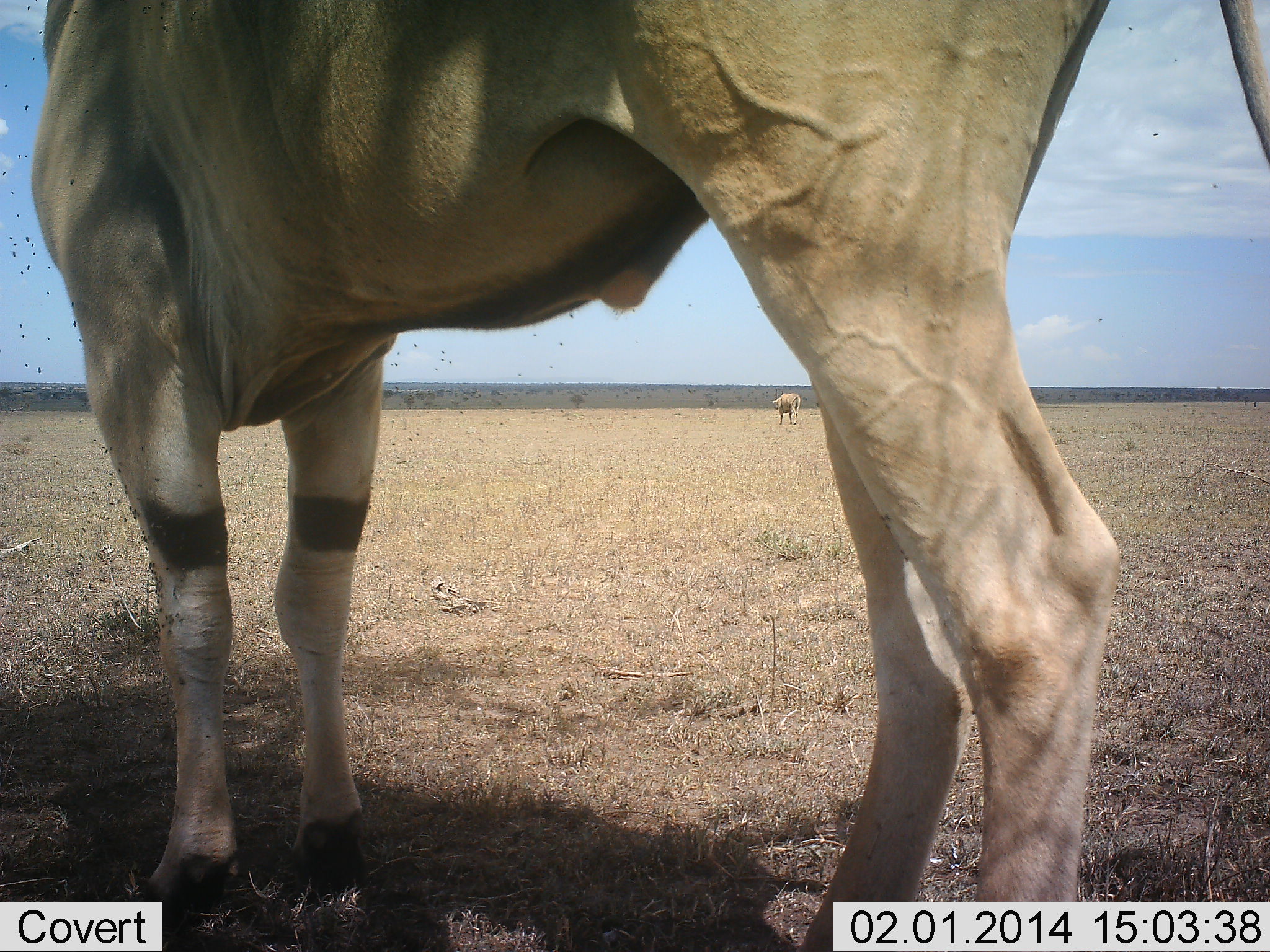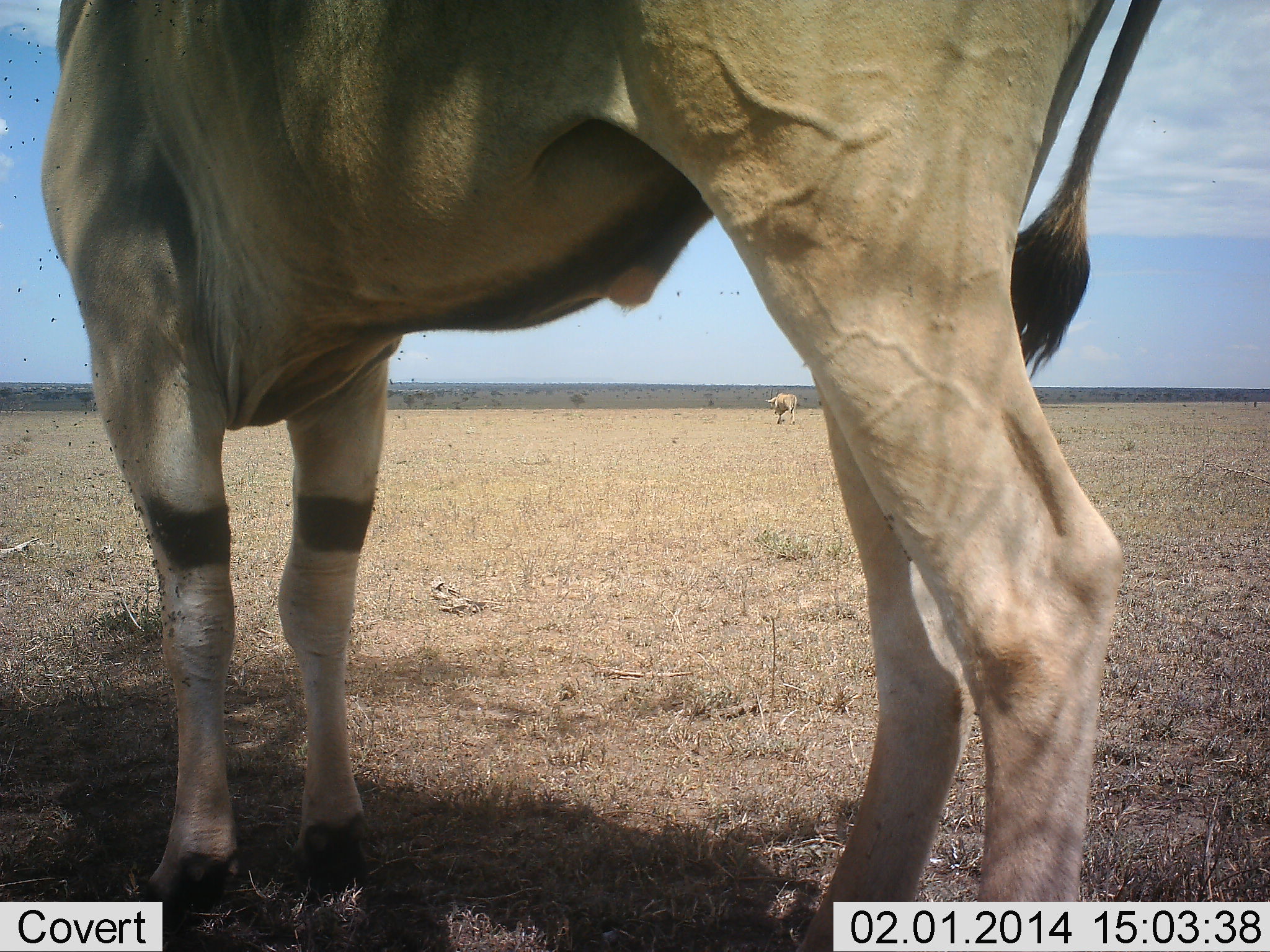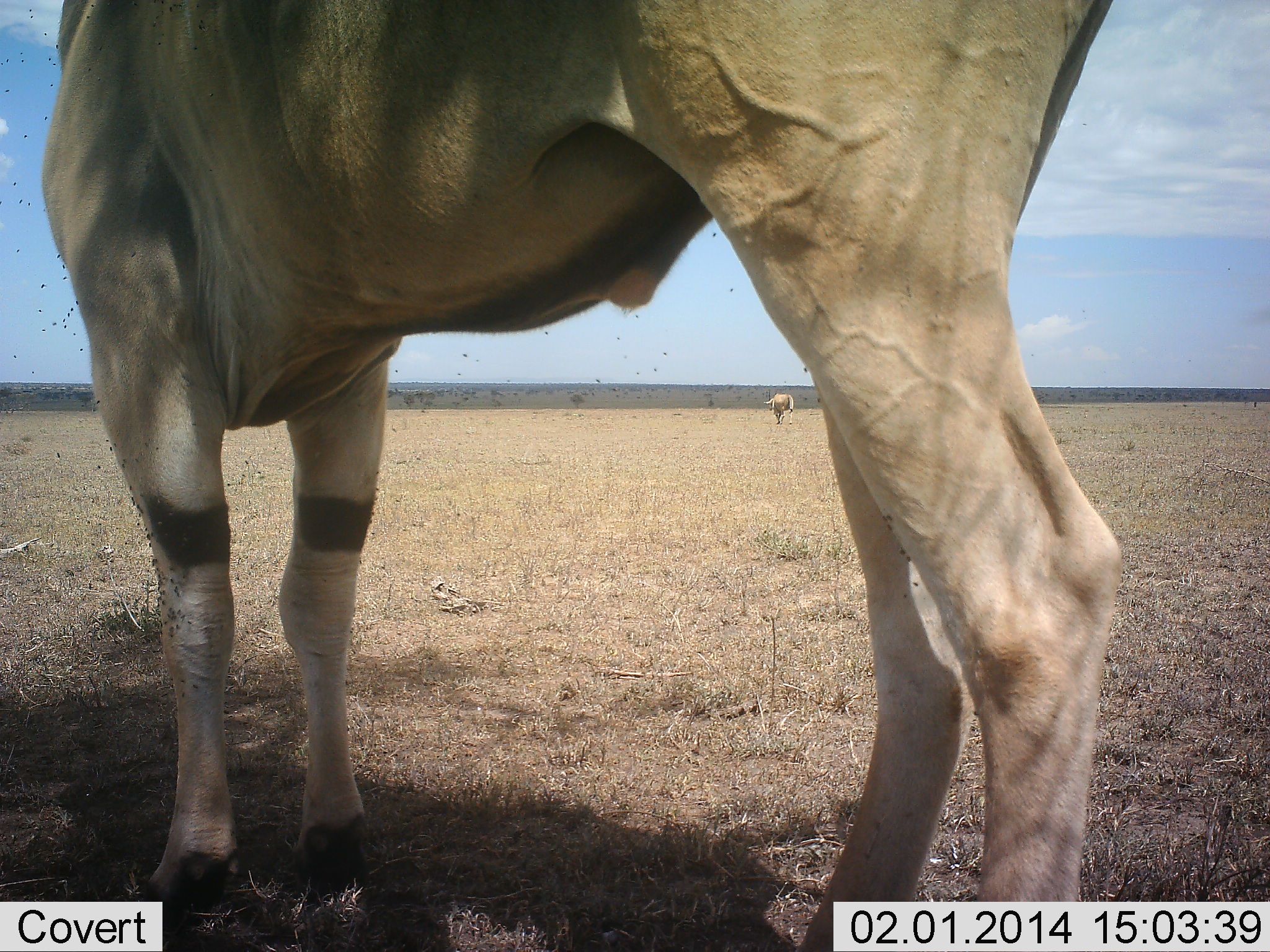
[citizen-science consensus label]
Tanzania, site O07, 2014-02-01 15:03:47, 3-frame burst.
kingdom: Animalia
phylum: Chordata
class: Mammalia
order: Artiodactyla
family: Bovidae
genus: Tragelaphus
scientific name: Tragelaphus oryx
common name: eland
Eland (Tragelaphus oryx), count 2. Behavior (volunteer vote fractions): standing 100%, resting 0%, moving 30%, interacting 0%. Young present (vote fraction): 0%. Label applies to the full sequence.